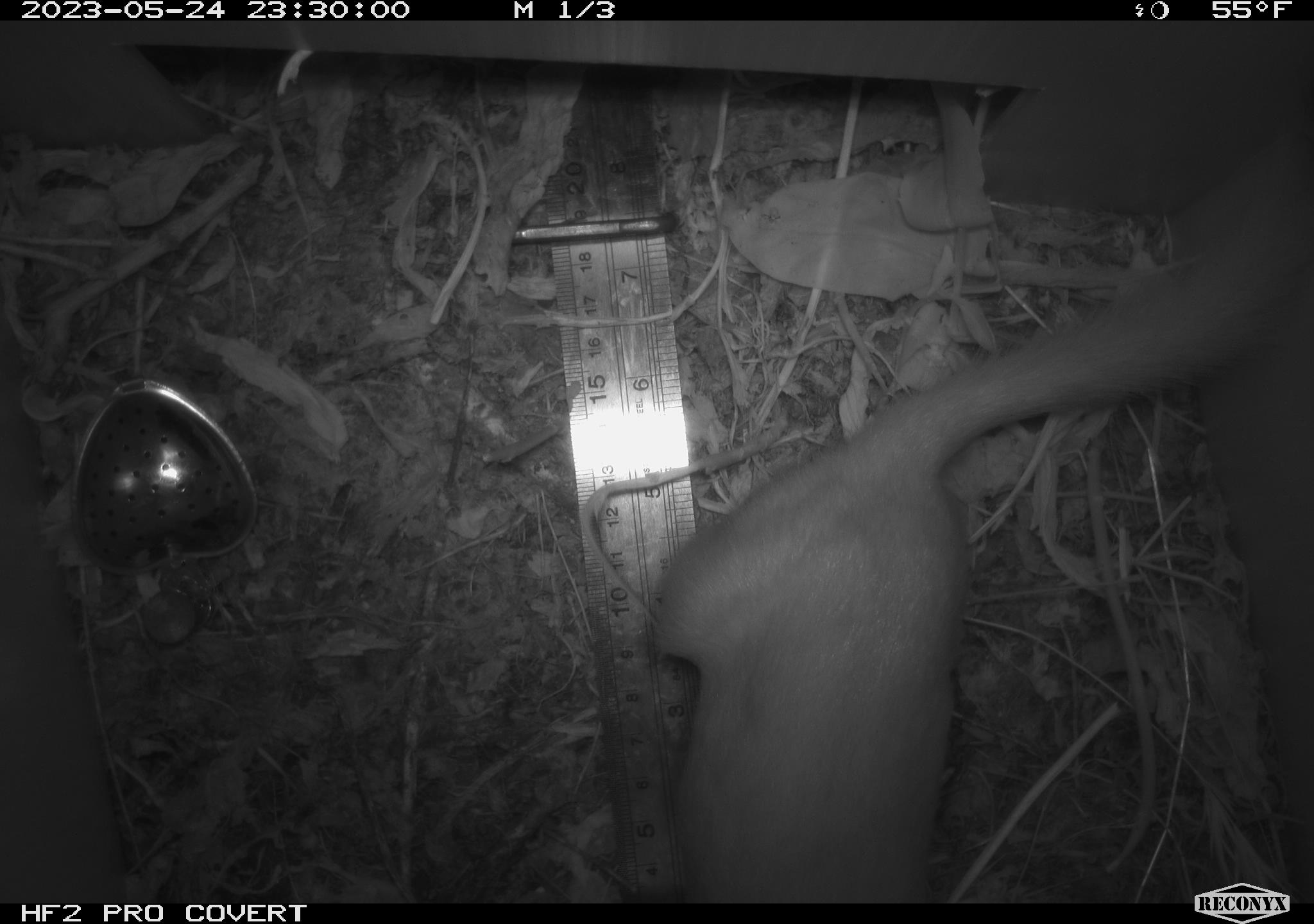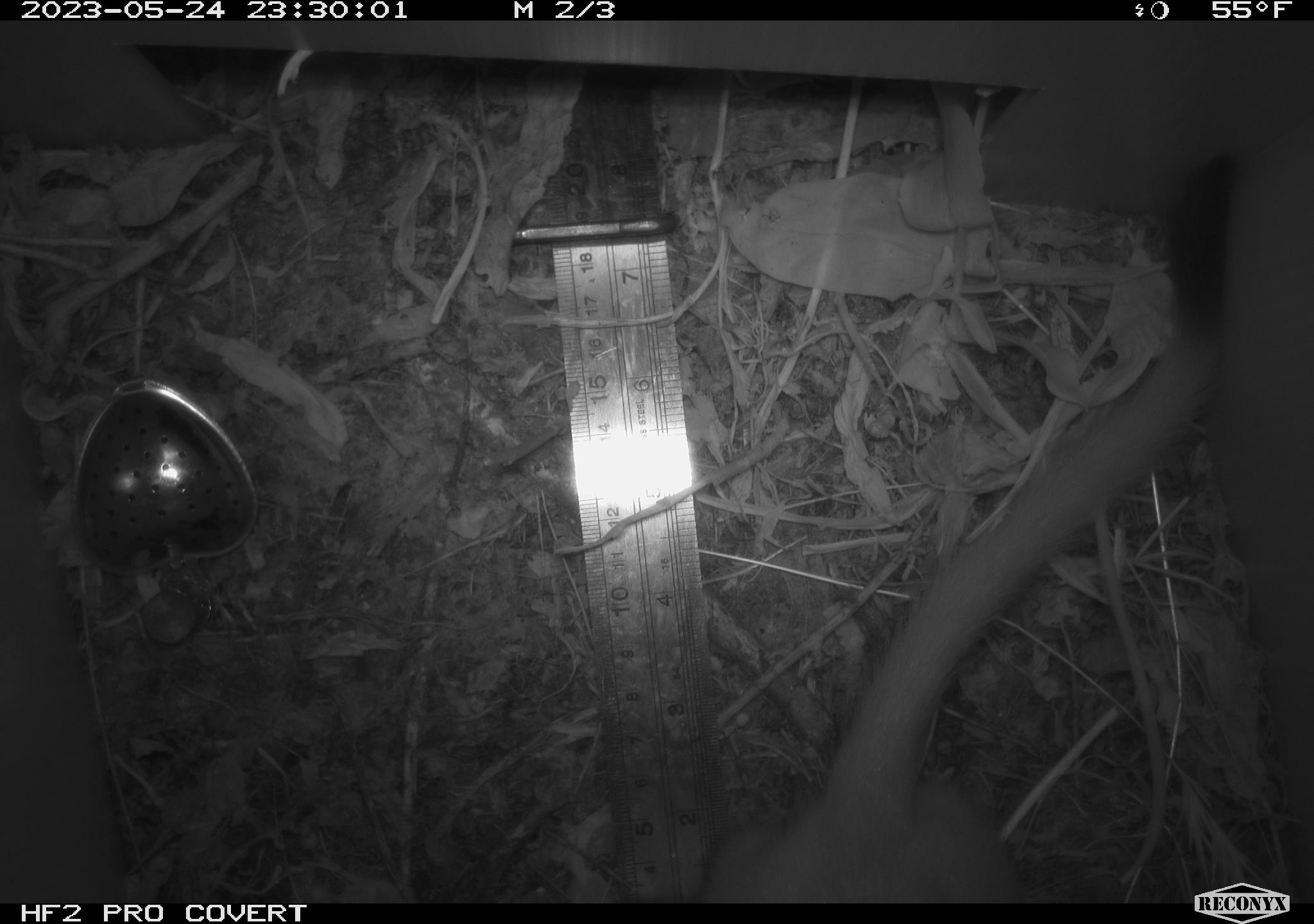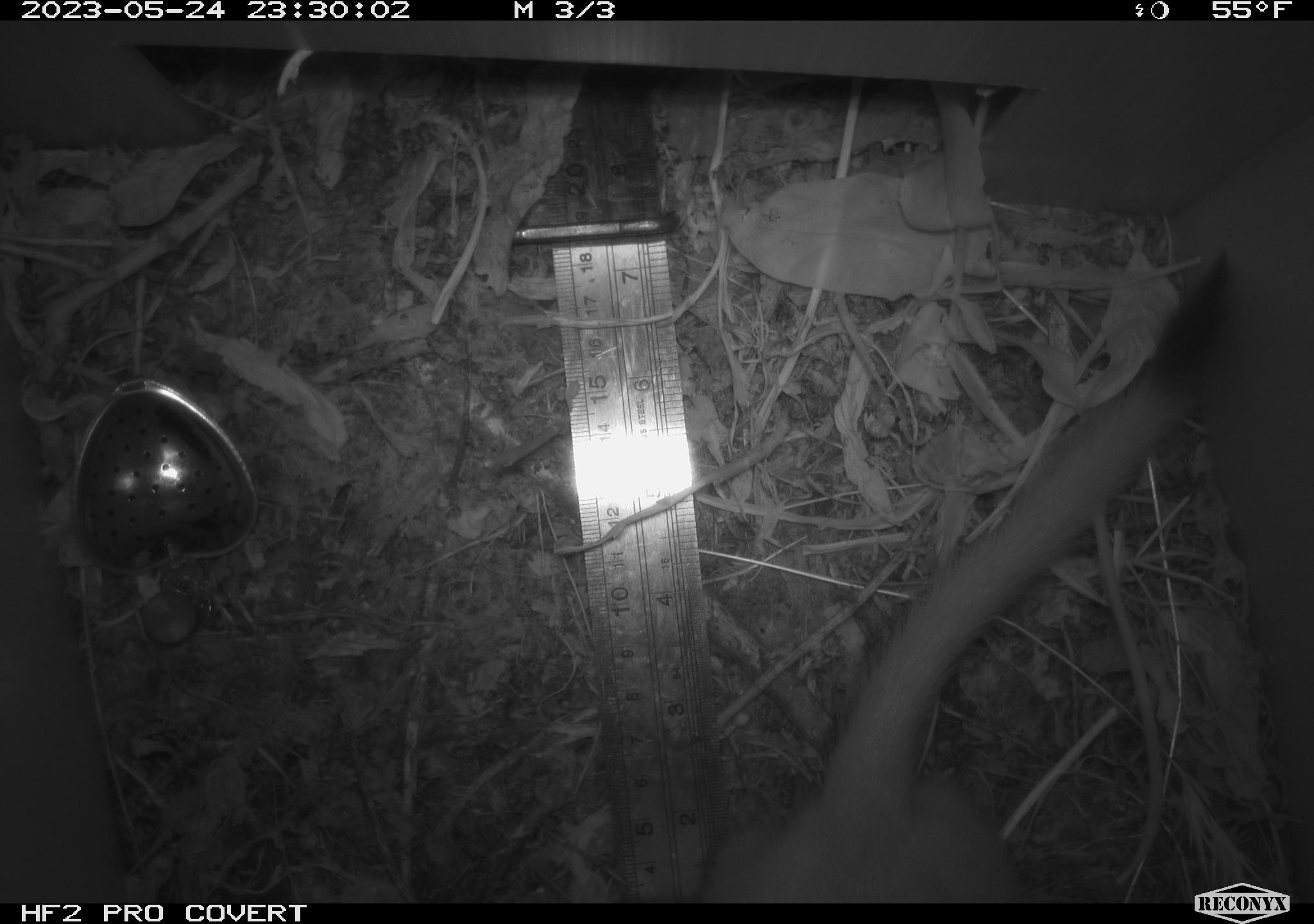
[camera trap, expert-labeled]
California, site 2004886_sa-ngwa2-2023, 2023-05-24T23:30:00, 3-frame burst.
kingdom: Animalia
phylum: Chordata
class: Mammalia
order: Carnivora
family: Mustelidae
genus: Neogale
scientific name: Neogale frenata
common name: long-tailed weasel